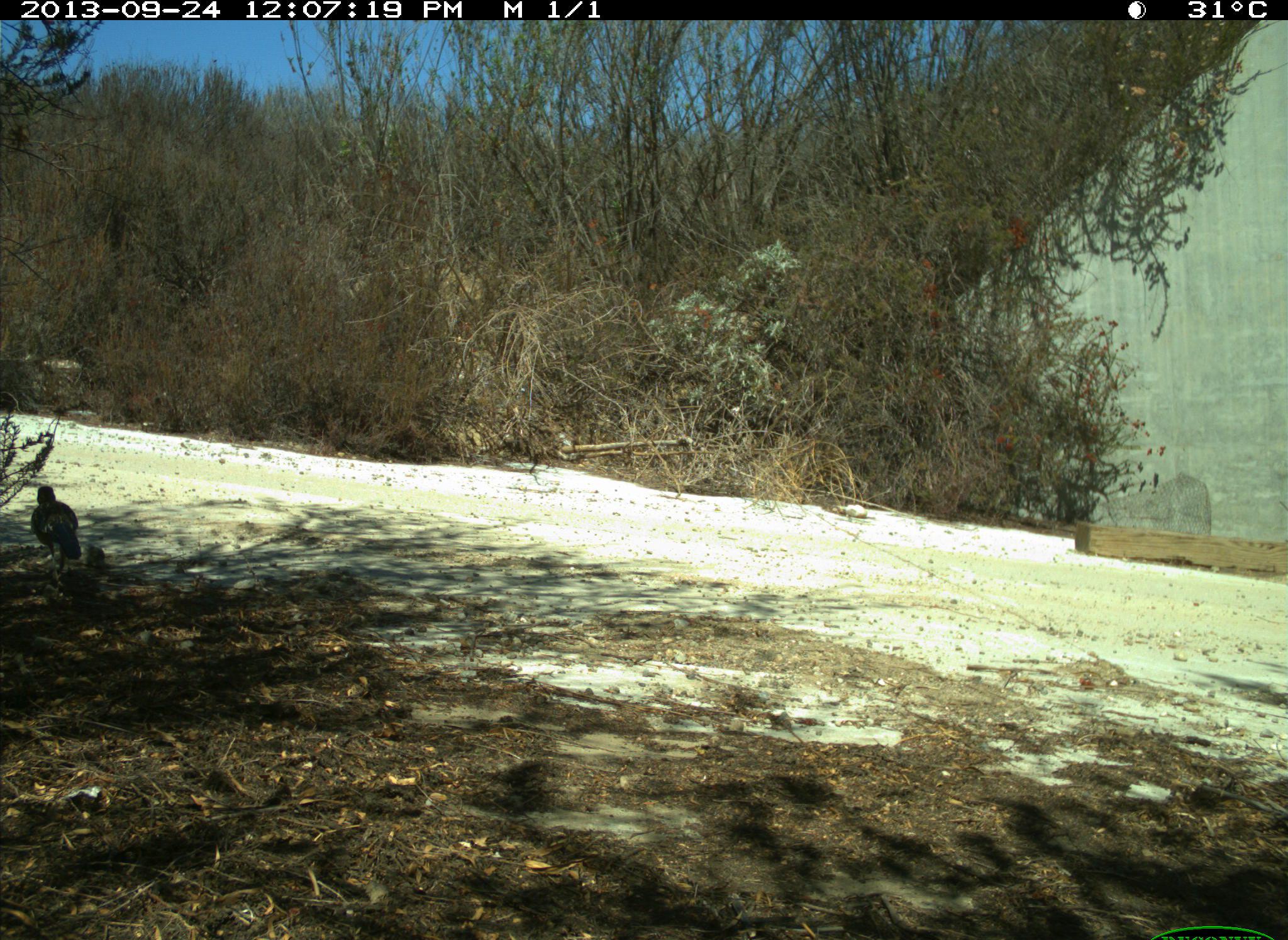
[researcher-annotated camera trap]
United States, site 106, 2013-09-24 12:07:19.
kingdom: Animalia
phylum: Chordata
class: Aves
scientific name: Aves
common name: bird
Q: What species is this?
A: Bird (Aves).